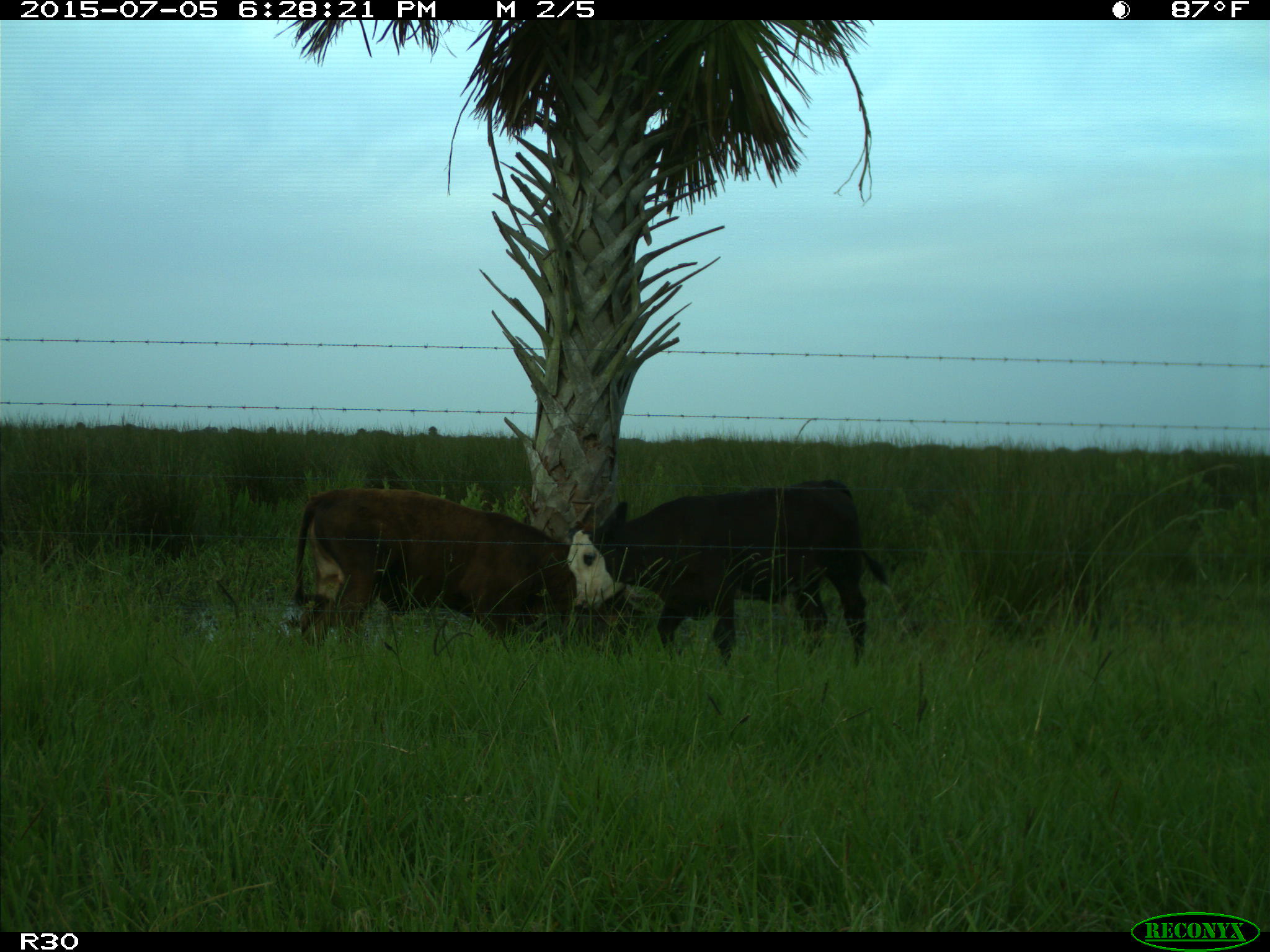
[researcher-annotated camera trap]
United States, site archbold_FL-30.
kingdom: Animalia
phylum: Chordata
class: Mammalia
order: Artiodactyla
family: Bovidae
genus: Bos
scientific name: Bos taurus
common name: domestic cow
Bos taurus (domestic cow).